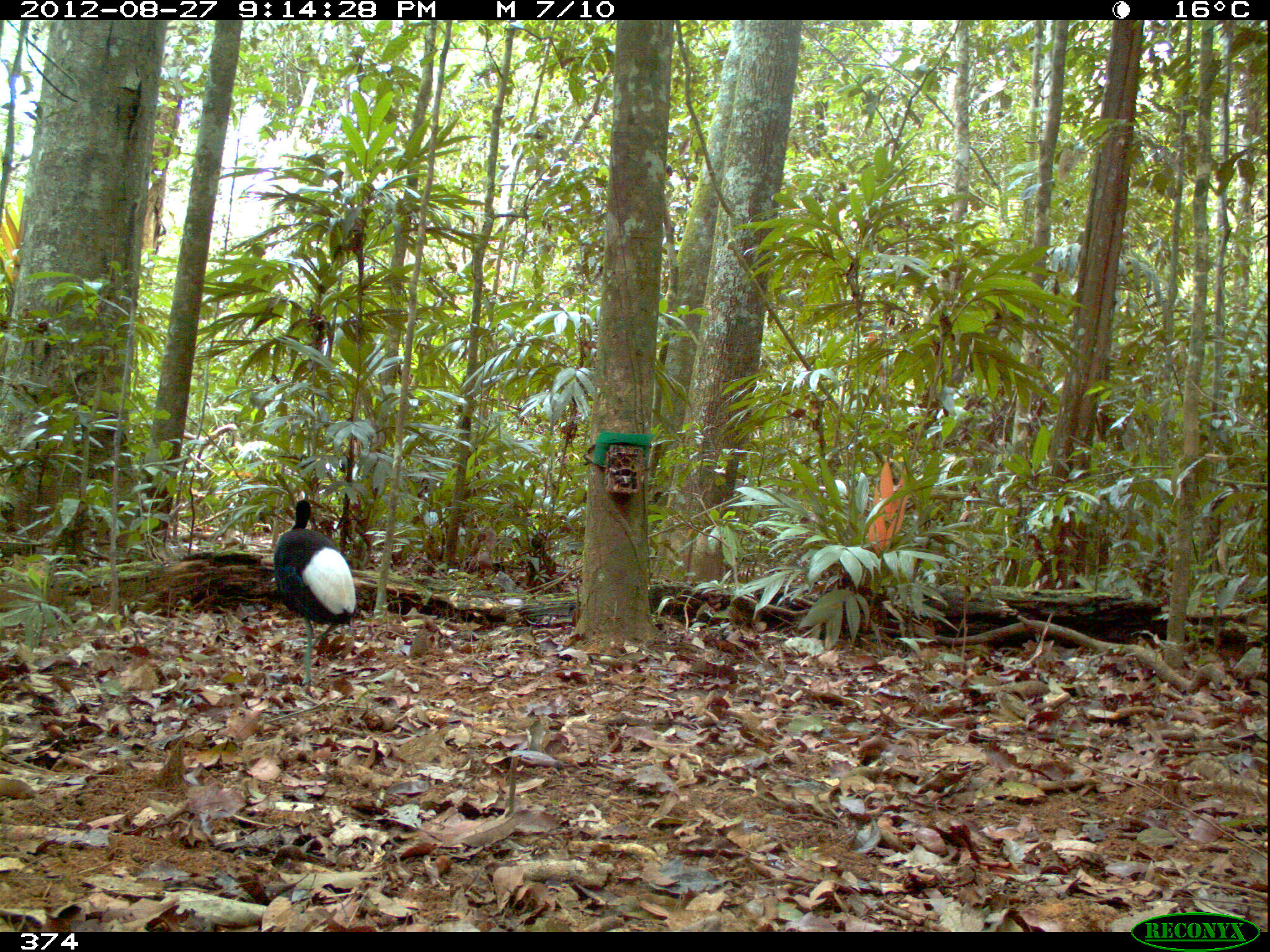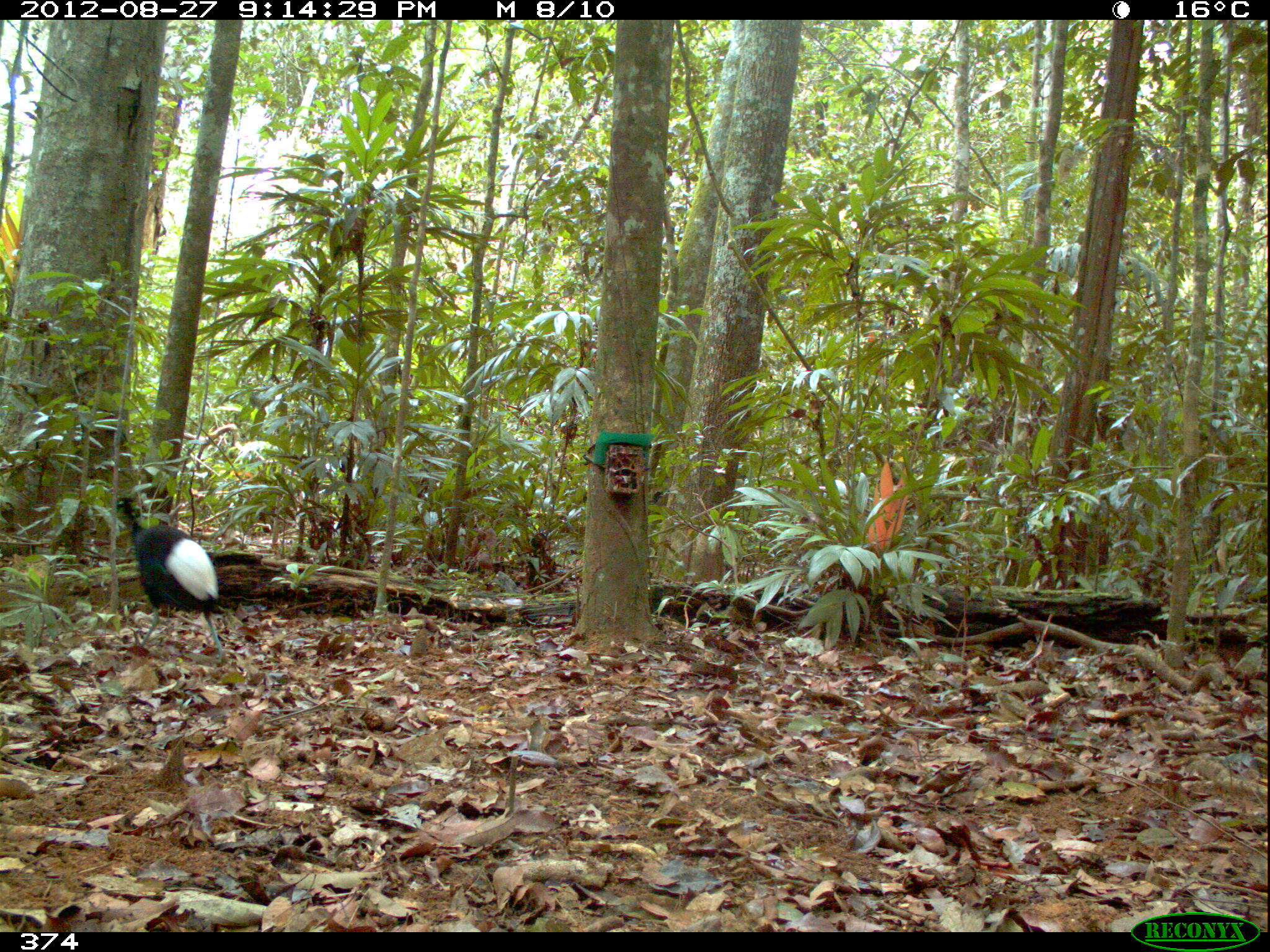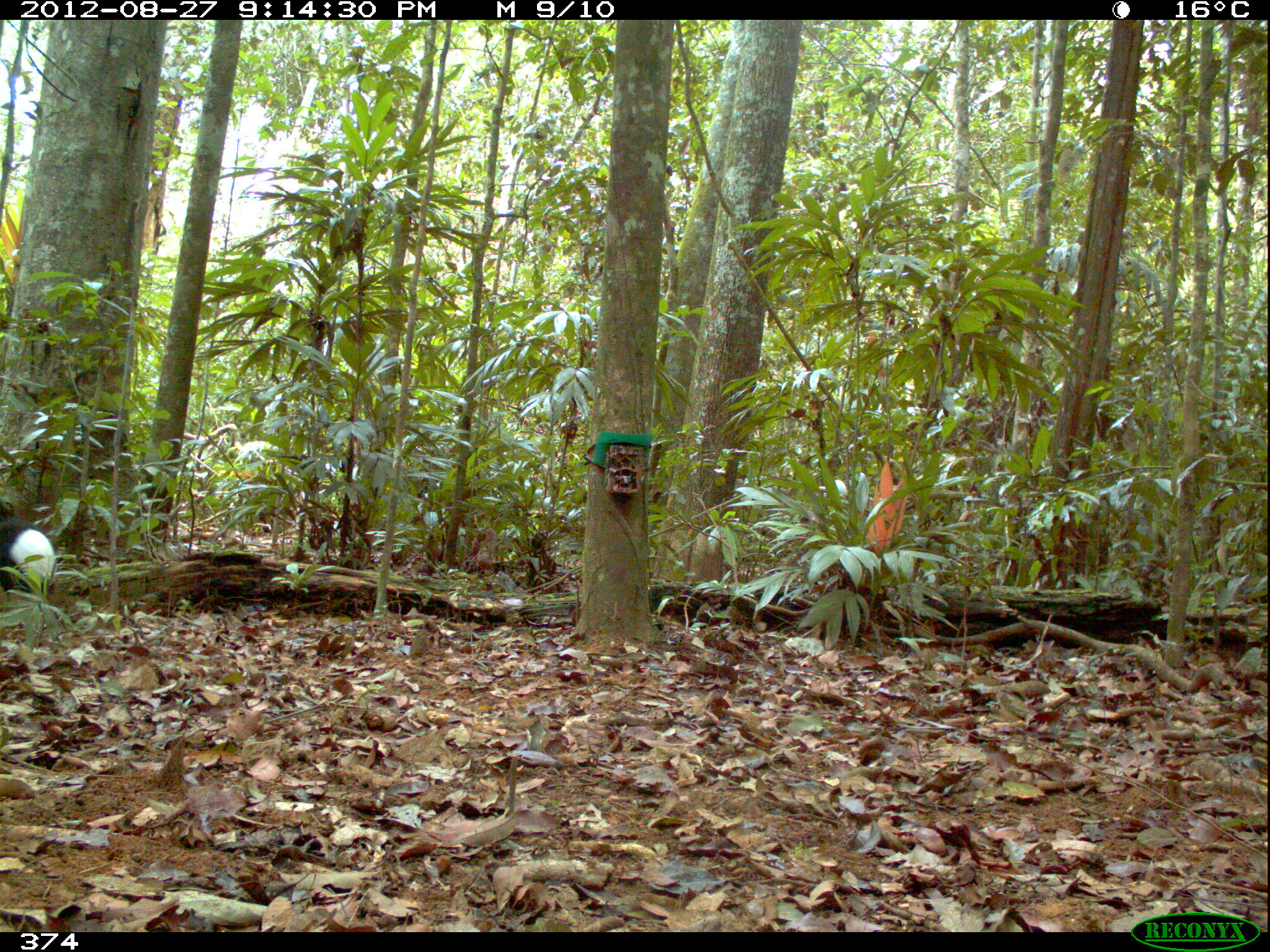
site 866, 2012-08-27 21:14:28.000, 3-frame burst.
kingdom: Animalia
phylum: Chordata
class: Aves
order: Gruiformes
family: Psophiidae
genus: Psophia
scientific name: Psophia leucoptera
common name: pale-winged trumpeter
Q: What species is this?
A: Psophia leucoptera (pale-winged trumpeter).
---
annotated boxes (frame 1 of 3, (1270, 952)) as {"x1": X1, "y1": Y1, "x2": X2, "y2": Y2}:
psophia leucoptera: {"x1": 271, "y1": 497, "x2": 357, "y2": 685}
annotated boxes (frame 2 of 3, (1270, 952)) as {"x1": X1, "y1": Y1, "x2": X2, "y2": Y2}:
psophia leucoptera: {"x1": 113, "y1": 494, "x2": 227, "y2": 664}